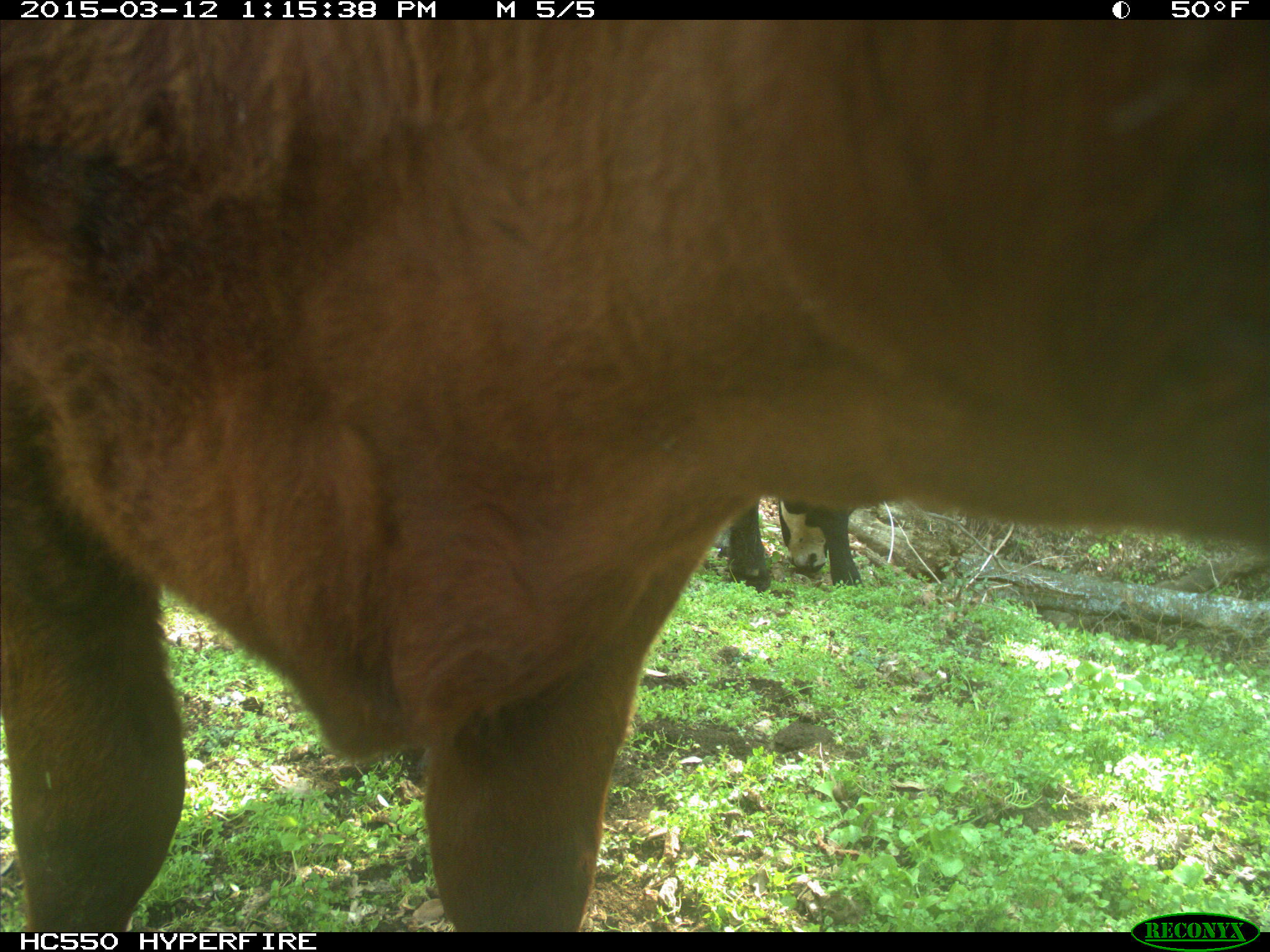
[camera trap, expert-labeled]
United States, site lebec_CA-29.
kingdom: Animalia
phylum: Chordata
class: Mammalia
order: Artiodactyla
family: Bovidae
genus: Bos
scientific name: Bos taurus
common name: domestic cow